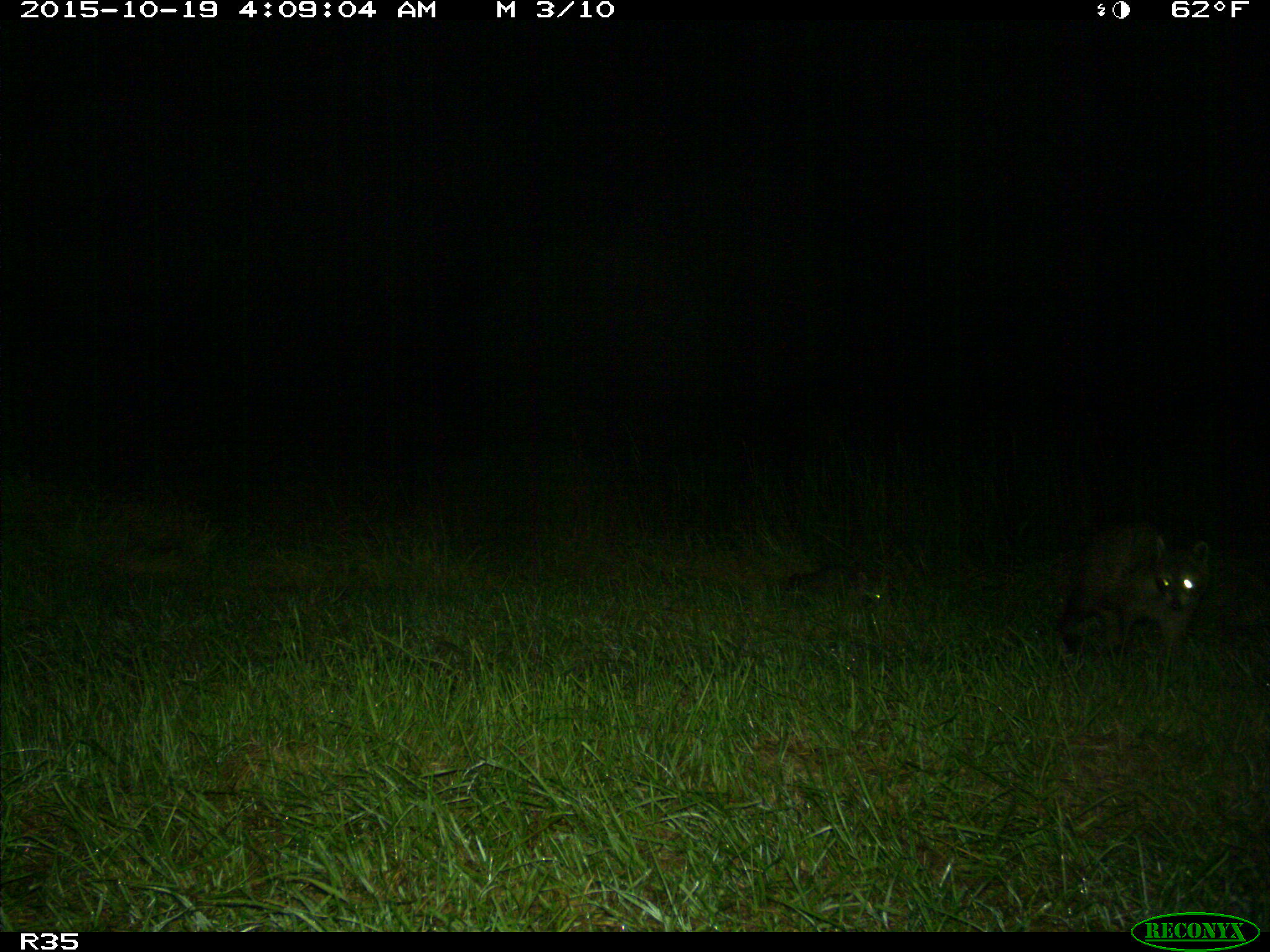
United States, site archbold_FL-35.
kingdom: Animalia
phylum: Chordata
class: Mammalia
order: Carnivora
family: Procyonidae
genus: Procyon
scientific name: Procyon lotor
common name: common raccoon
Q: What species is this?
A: Procyon lotor (common raccoon).